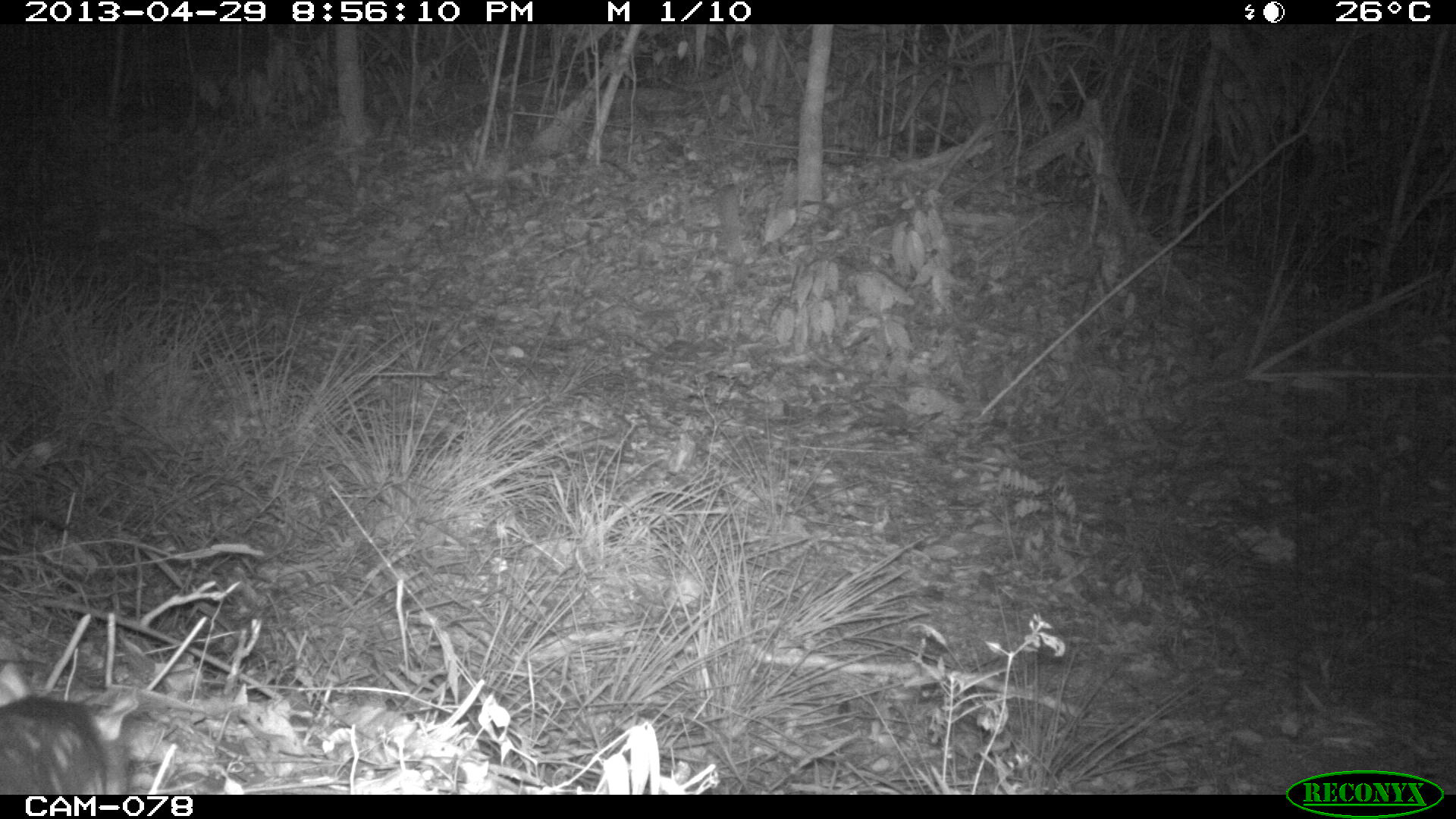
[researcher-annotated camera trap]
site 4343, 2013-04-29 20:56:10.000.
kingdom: Animalia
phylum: Chordata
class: Mammalia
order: Rodentia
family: Cuniculidae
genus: Cuniculus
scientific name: Cuniculus paca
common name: lowland paca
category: agouti paca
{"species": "agouti paca (lowland paca) (Cuniculus paca)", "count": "1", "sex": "female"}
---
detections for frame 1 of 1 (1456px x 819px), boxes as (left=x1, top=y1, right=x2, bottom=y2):
agouti paca: (left=0, top=657, right=138, bottom=790)